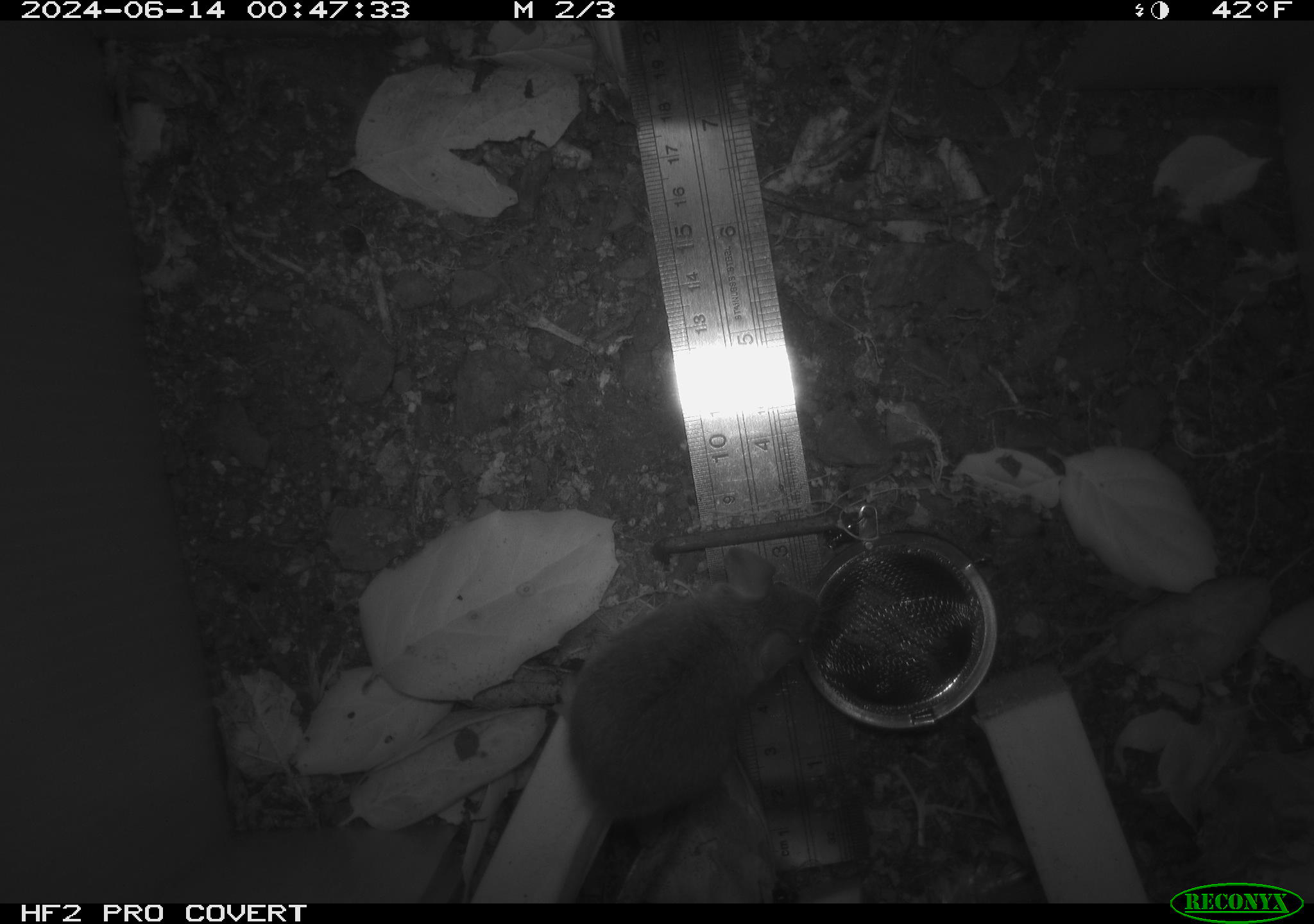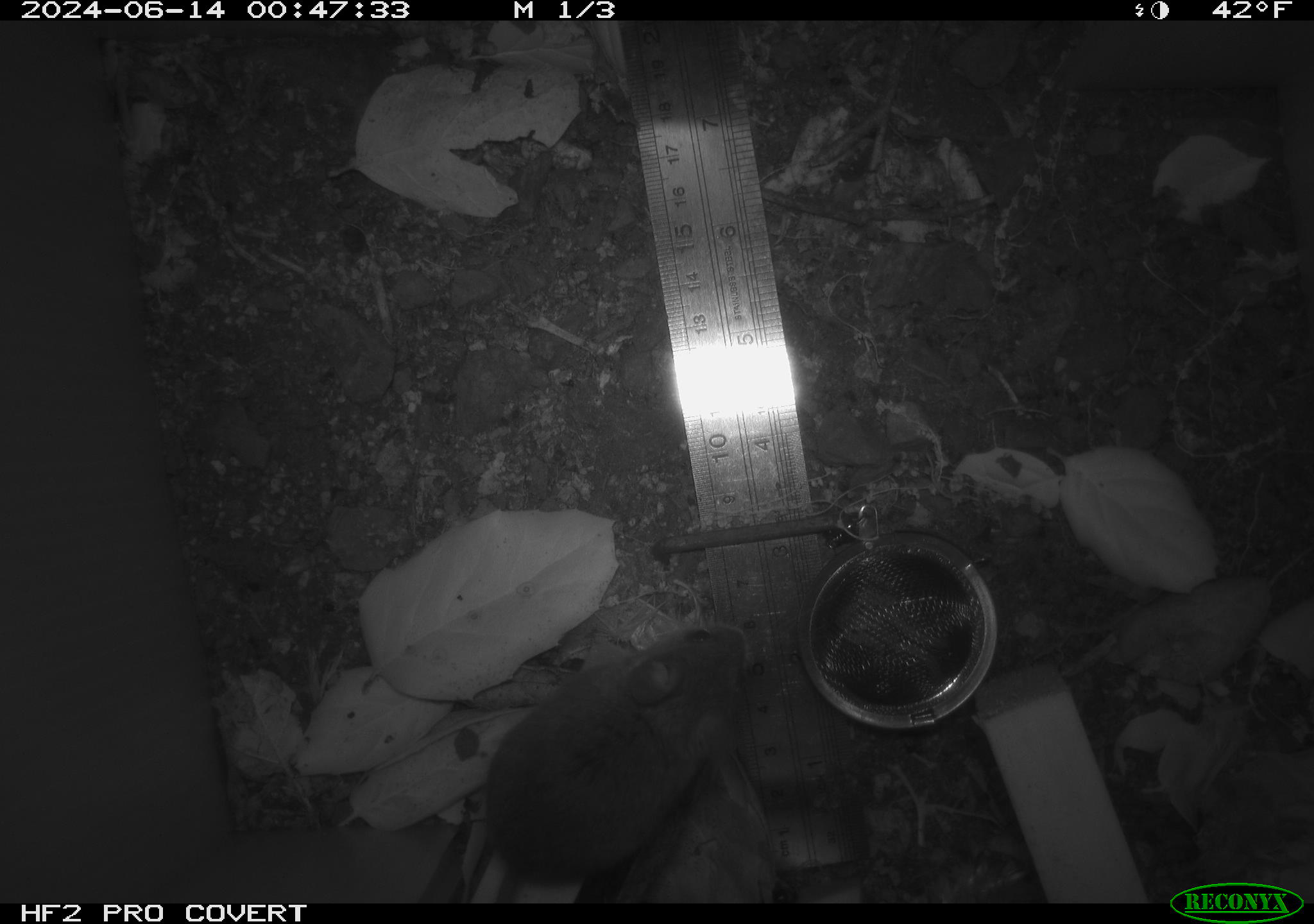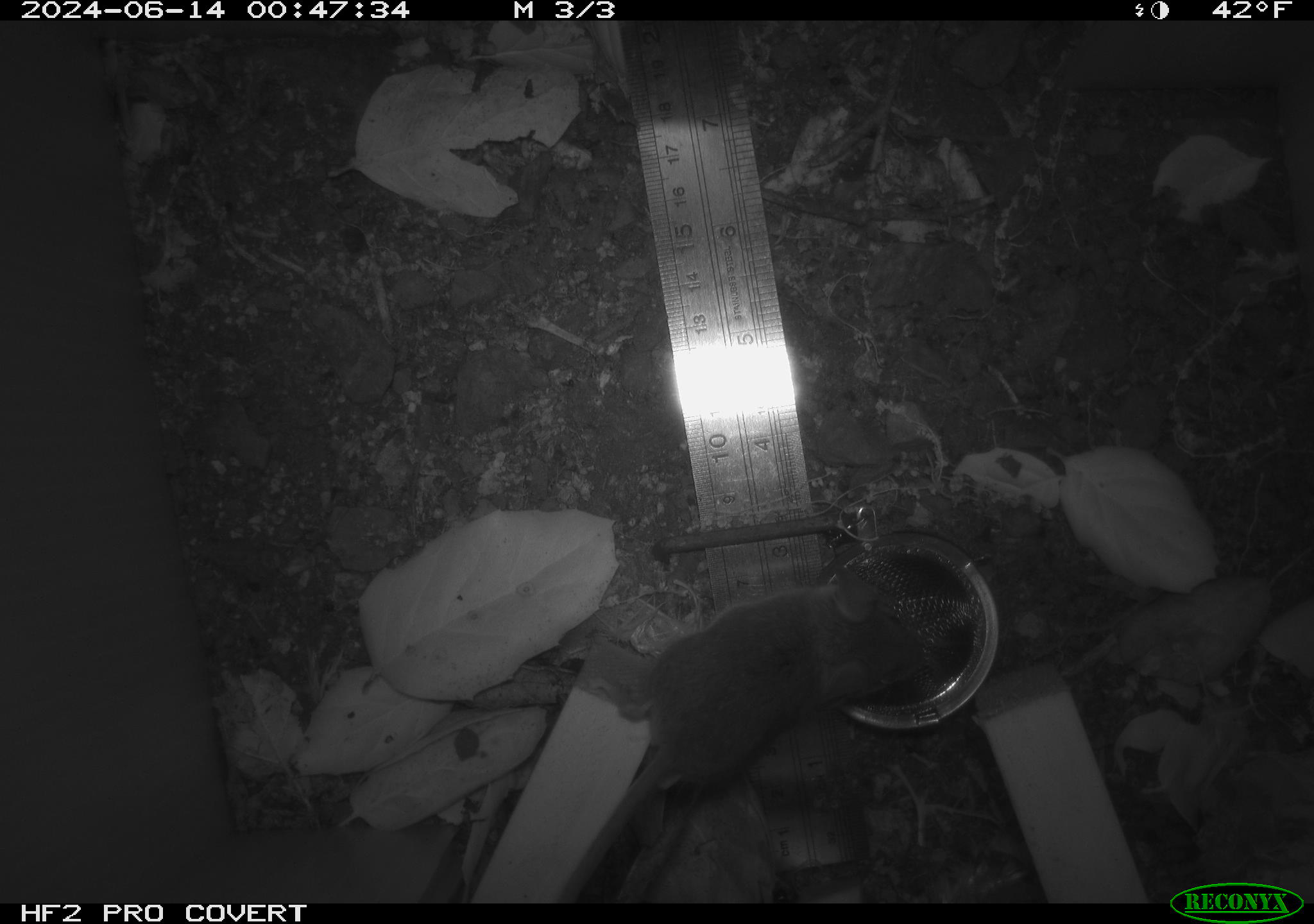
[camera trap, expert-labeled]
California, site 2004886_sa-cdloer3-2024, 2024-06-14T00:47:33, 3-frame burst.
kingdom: Animalia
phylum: Chordata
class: Mammalia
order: Rodentia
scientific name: Rodentia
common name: rodent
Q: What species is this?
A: Rodent (Rodentia).